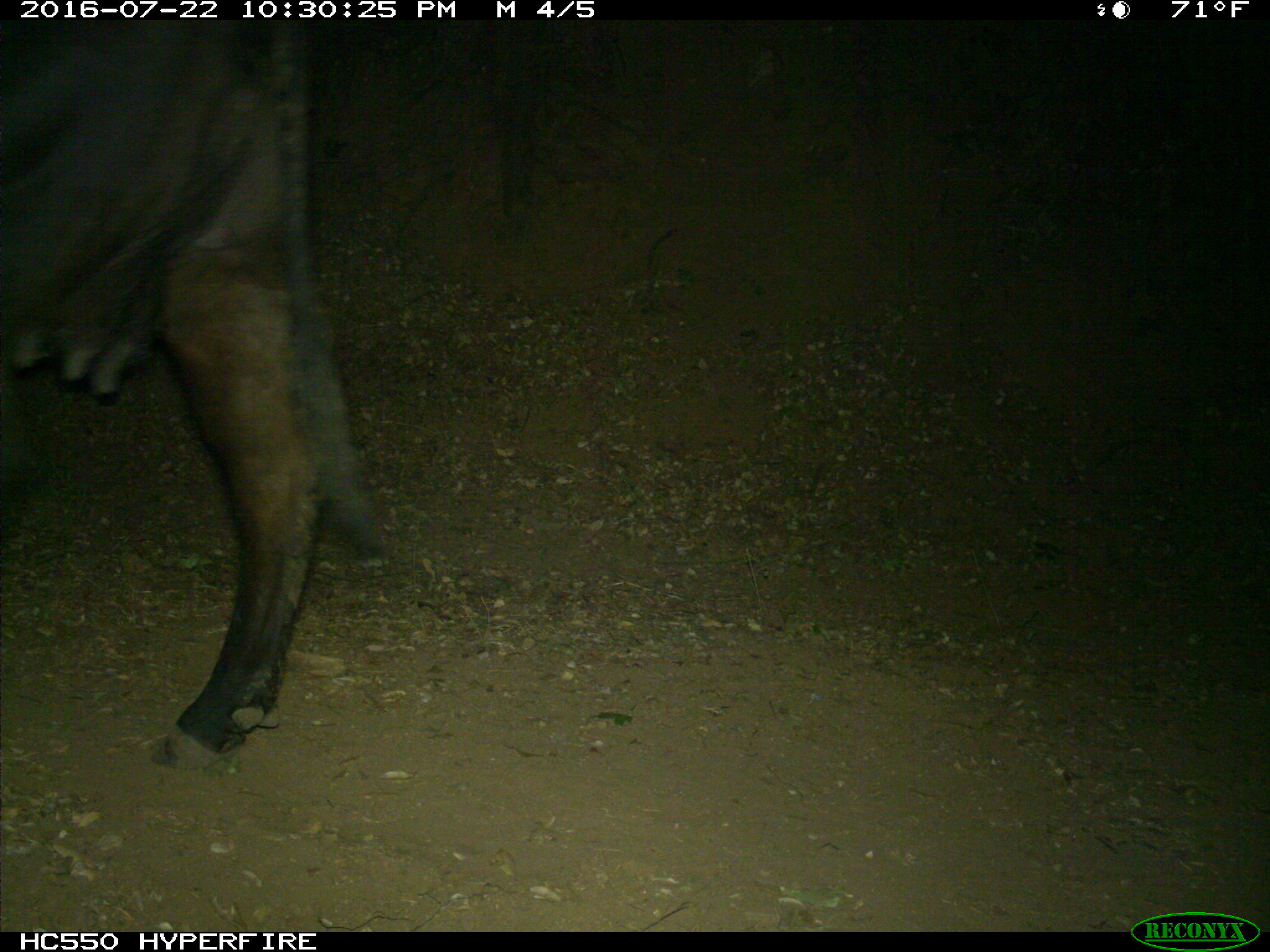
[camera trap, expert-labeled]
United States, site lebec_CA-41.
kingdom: Animalia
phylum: Chordata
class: Mammalia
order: Artiodactyla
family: Bovidae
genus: Bos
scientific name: Bos taurus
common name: domestic cow